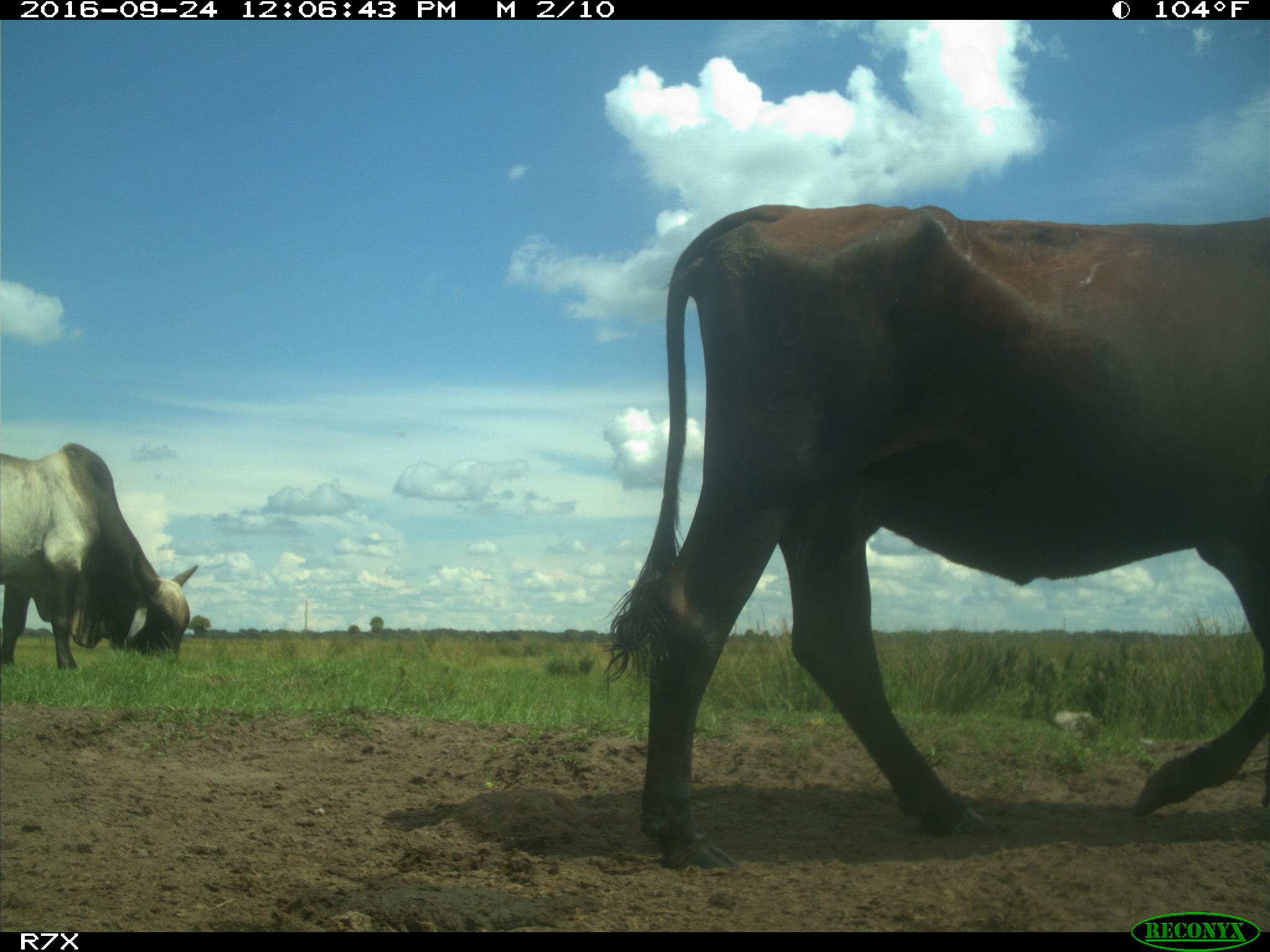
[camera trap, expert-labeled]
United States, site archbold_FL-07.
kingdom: Animalia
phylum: Chordata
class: Mammalia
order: Artiodactyla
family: Bovidae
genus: Bos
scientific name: Bos taurus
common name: domestic cow